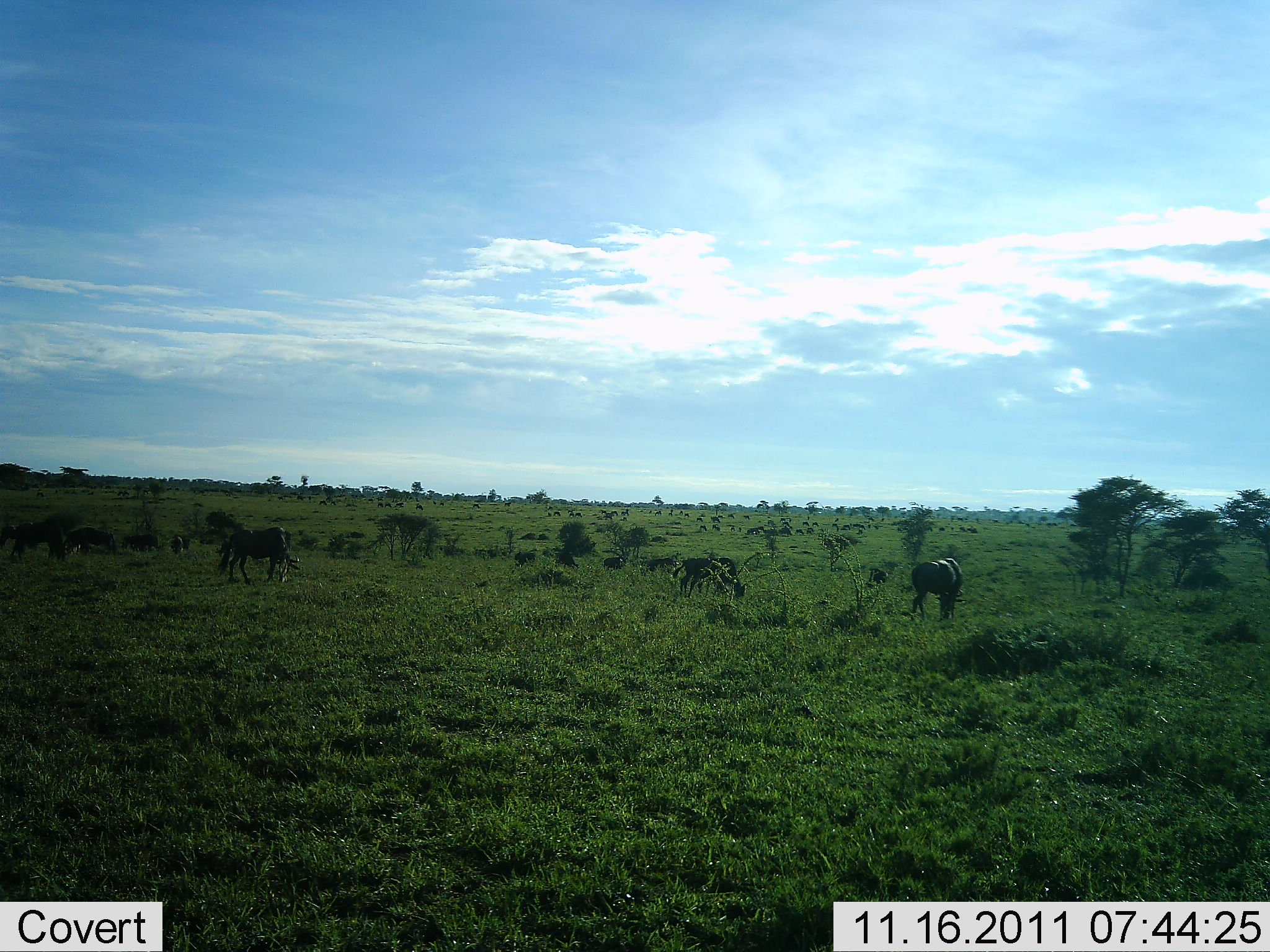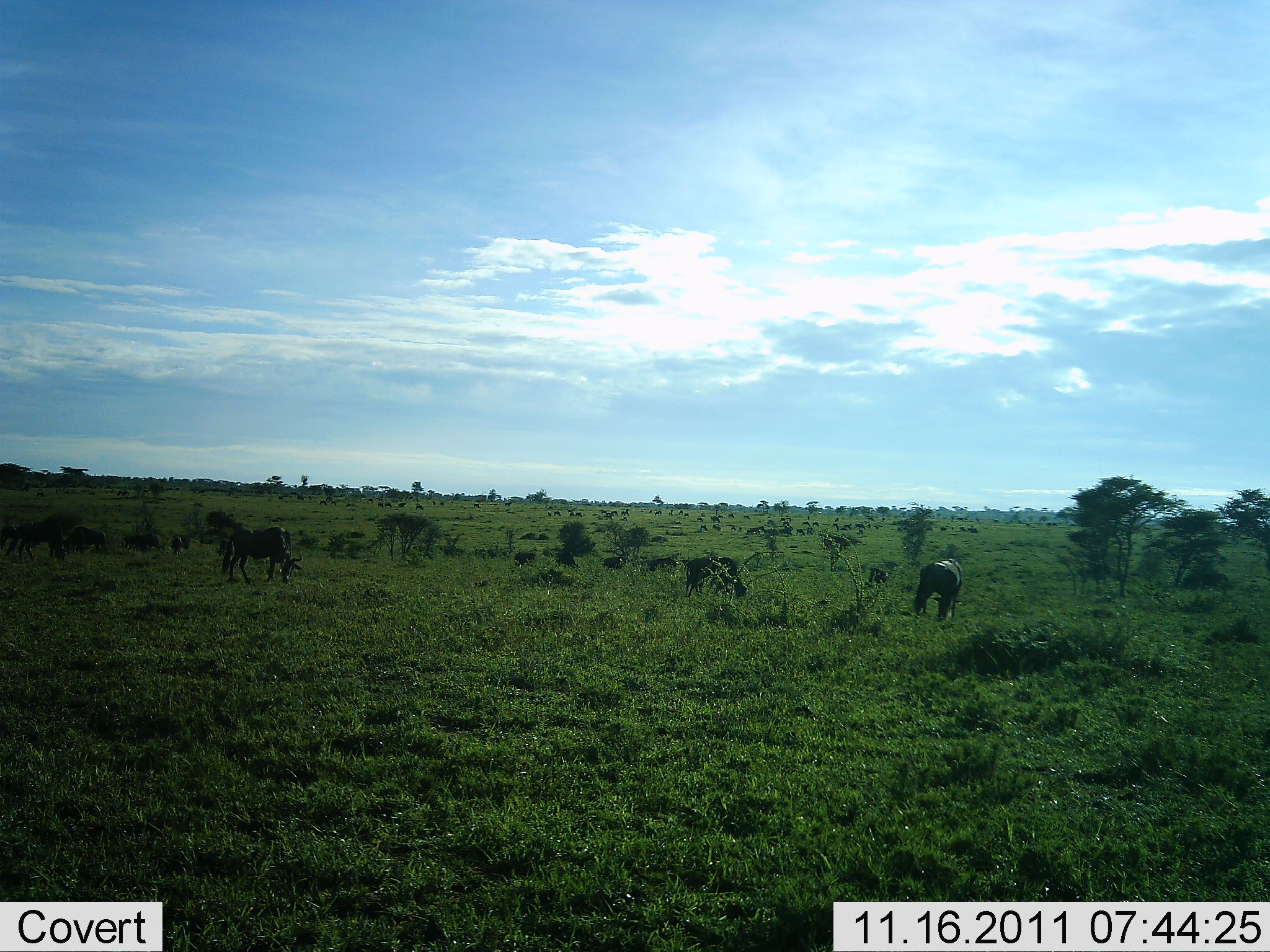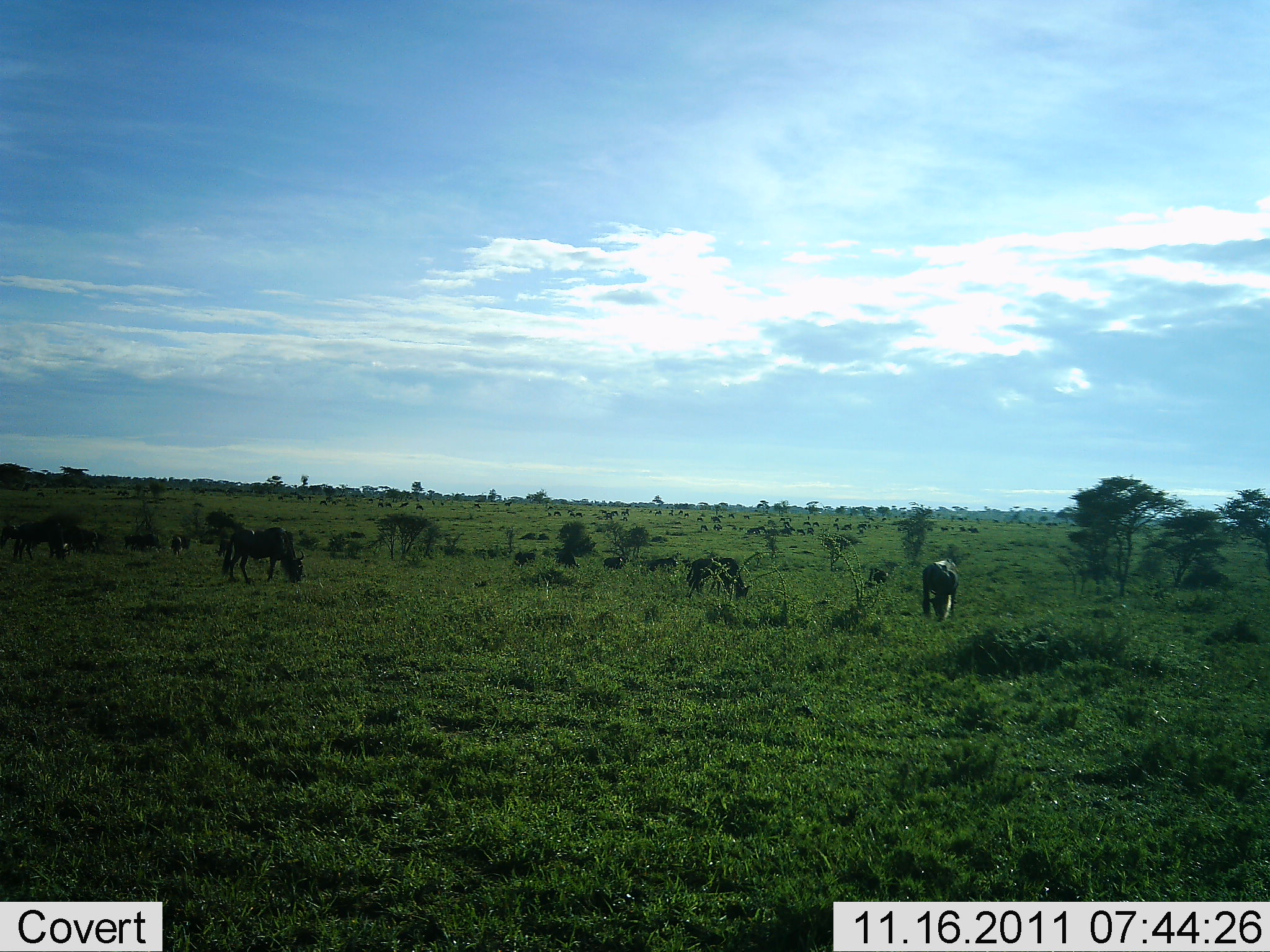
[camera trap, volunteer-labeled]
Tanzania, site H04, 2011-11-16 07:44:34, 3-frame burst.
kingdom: Animalia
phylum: Chordata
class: Mammalia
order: Artiodactyla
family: Bovidae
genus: Connochaetes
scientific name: Connochaetes taurinus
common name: blue wildebeest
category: wildebeest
Wildebeest (blue wildebeest) (Connochaetes taurinus), count 5. Behavior (volunteer vote fractions): standing 17%, resting 0%, moving 8%, interacting 0%. Young present (vote fraction): 0%. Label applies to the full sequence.